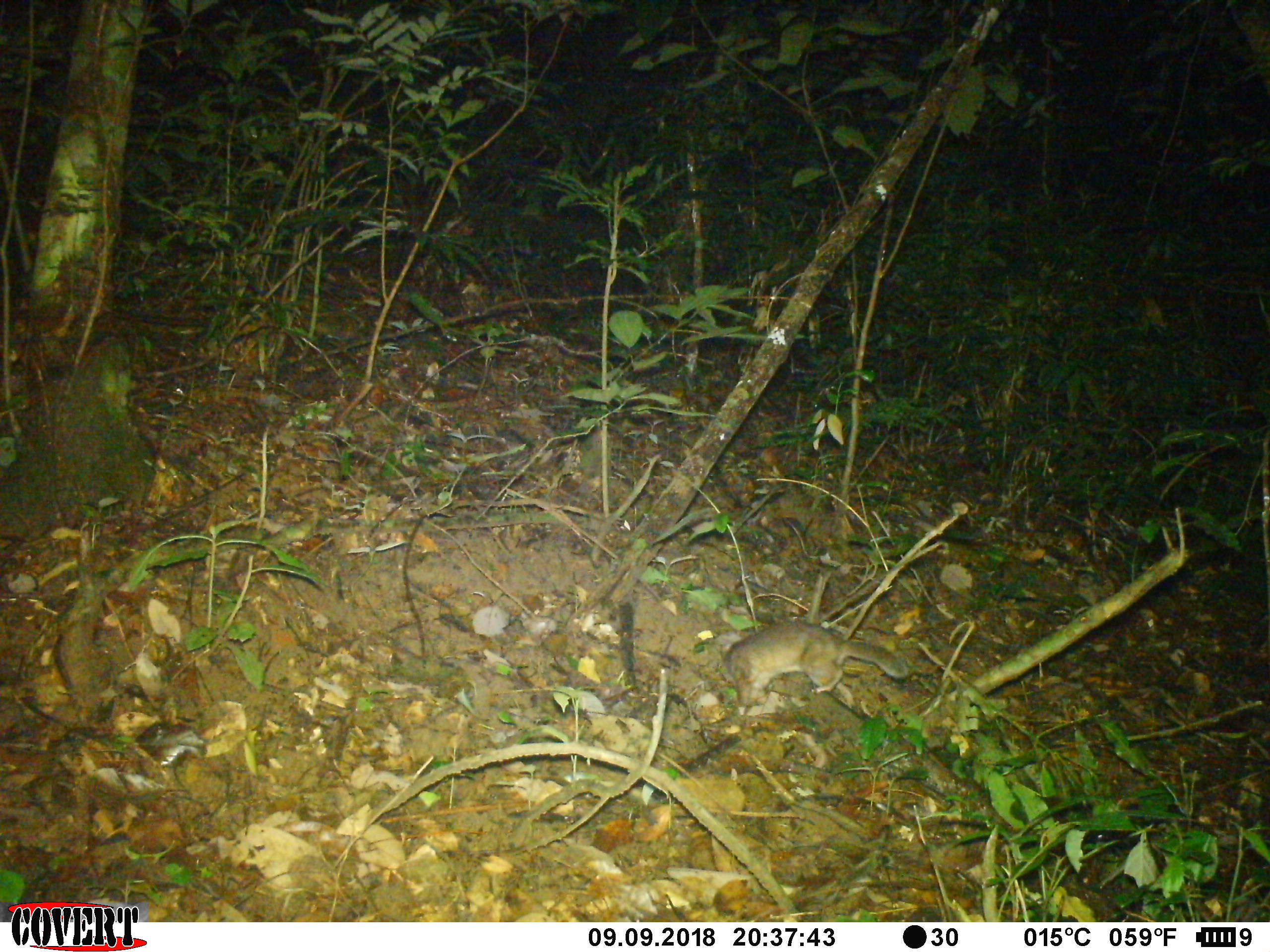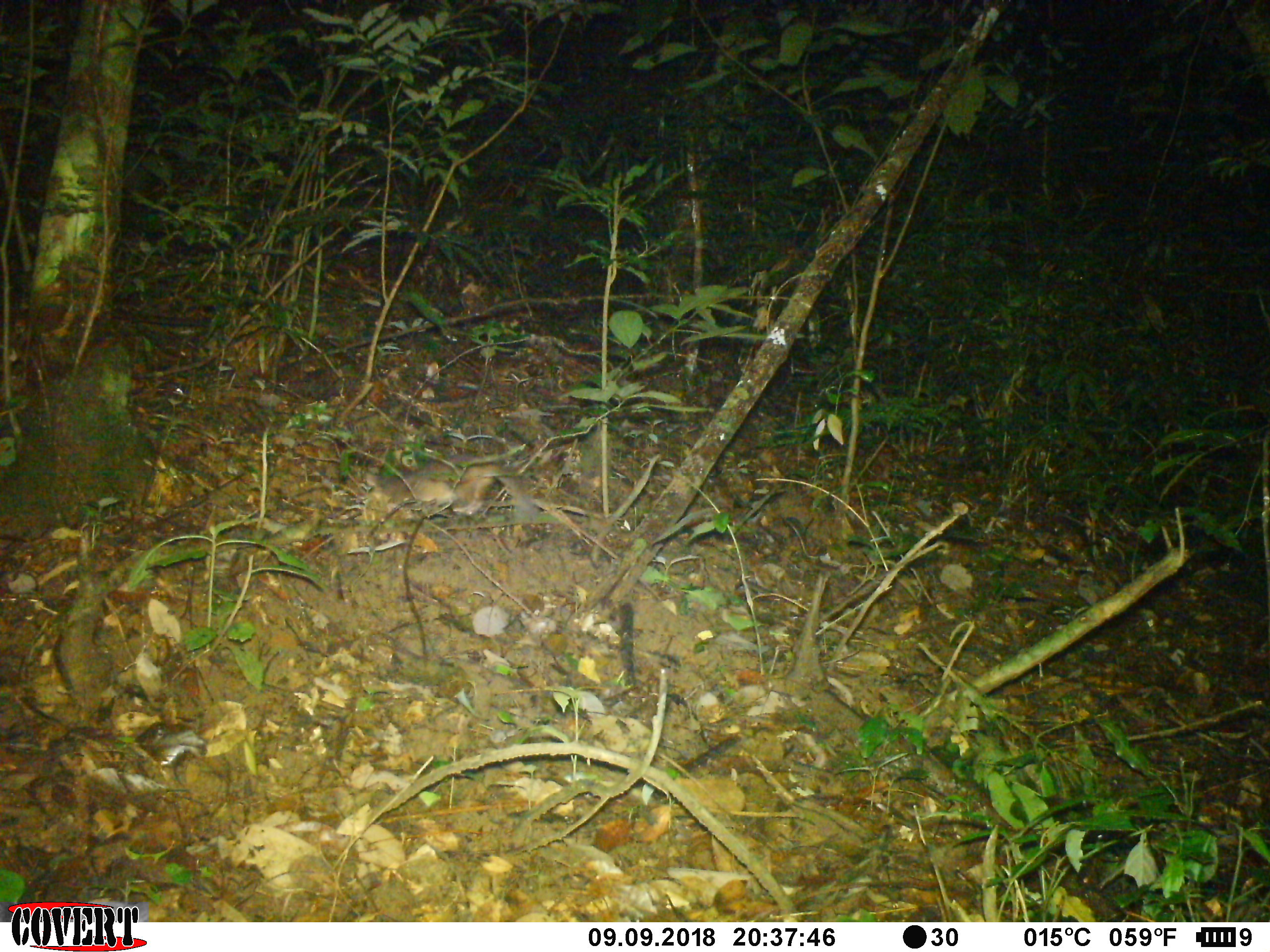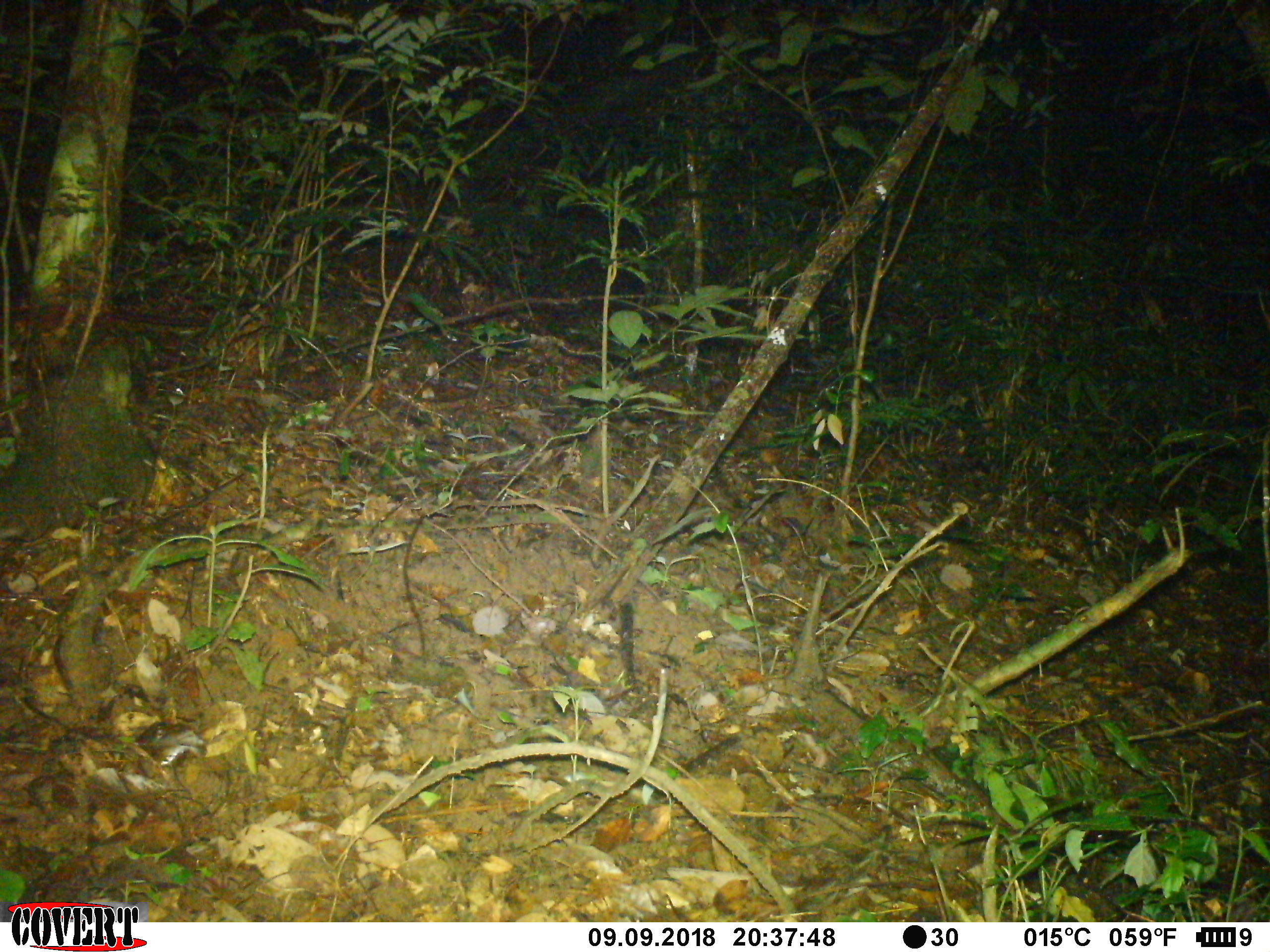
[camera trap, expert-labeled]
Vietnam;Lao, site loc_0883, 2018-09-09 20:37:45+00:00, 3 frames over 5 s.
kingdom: Animalia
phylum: Chordata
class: Mammalia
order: Carnivora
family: Mustelidae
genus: Melogale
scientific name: Melogale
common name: ferret badger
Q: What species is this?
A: Ferret badger (Melogale).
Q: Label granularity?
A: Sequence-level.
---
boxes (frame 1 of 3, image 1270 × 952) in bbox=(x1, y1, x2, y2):
ferret badger: bbox=(722, 621, 909, 705)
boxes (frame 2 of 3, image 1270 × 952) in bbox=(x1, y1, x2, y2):
ferret badger: bbox=(363, 452, 537, 526)